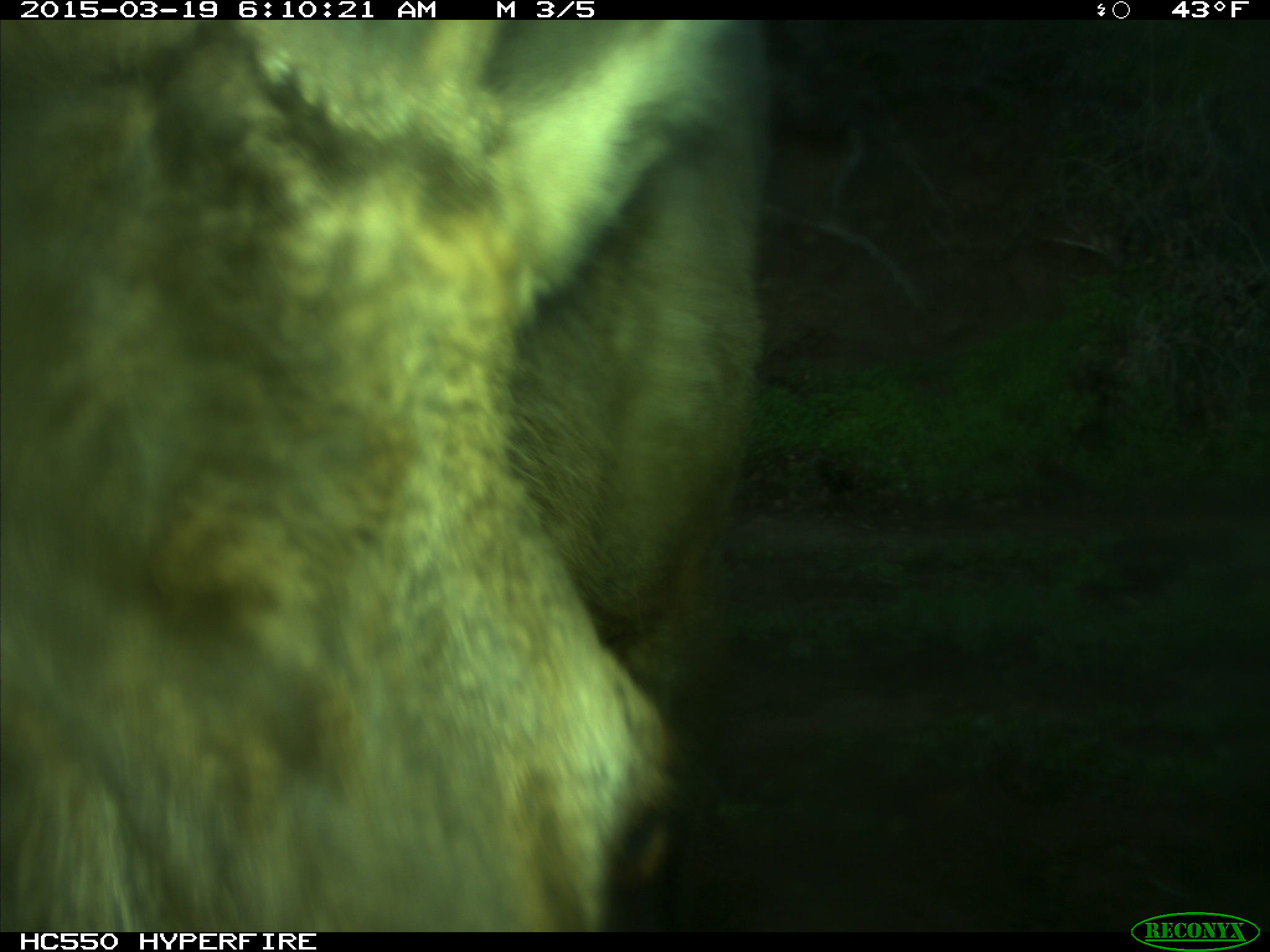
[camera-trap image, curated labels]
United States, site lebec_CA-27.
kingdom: Animalia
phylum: Chordata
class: Mammalia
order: Artiodactyla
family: Cervidae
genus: Cervus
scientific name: Cervus canadensis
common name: elk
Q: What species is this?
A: Cervus canadensis (elk).